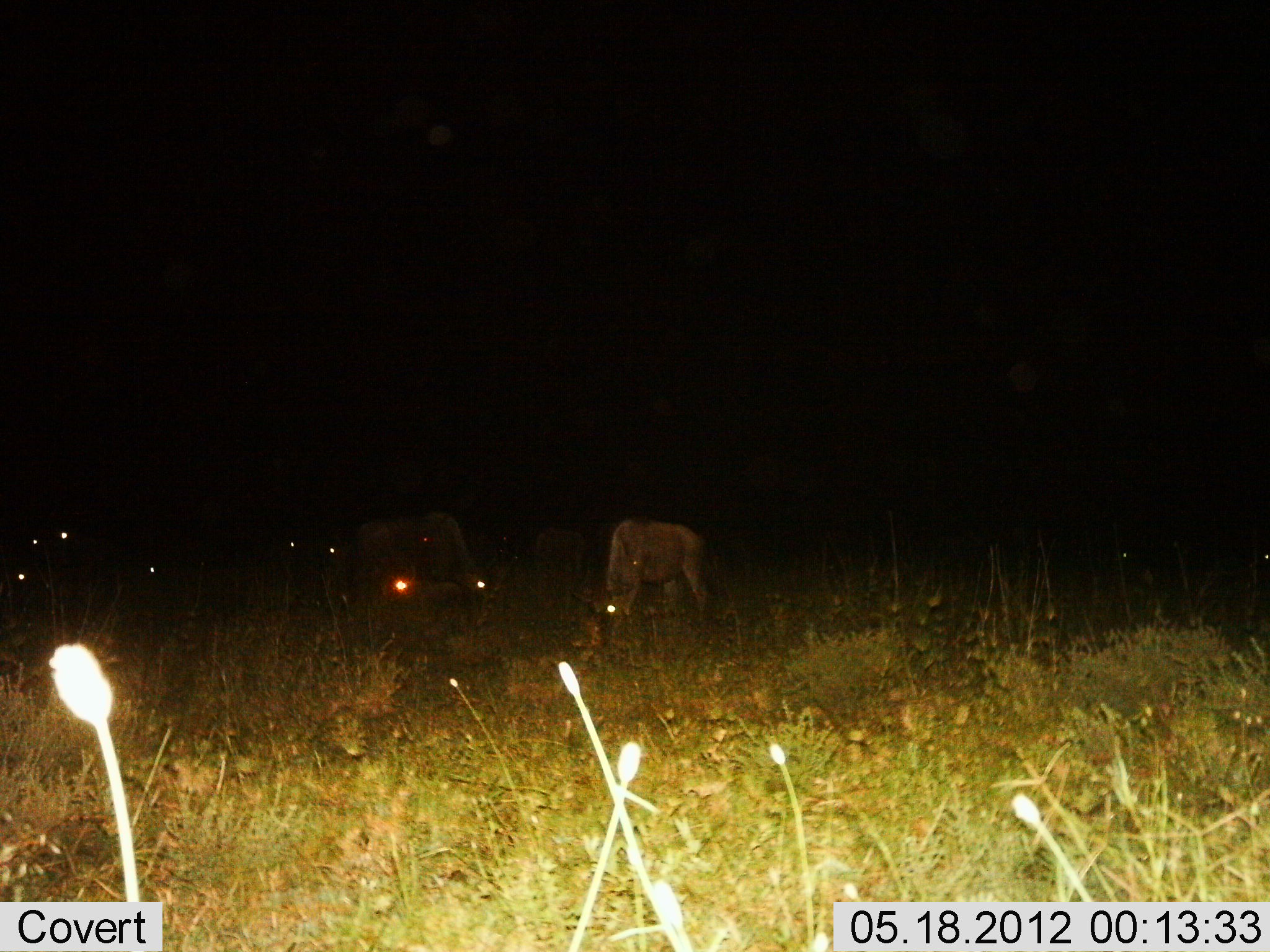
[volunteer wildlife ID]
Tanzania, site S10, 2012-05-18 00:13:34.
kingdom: Animalia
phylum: Chordata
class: Mammalia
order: Artiodactyla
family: Bovidae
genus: Connochaetes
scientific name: Connochaetes taurinus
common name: blue wildebeest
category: wildebeest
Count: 7.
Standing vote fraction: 44%.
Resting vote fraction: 0%.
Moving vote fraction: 0%.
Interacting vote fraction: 0%.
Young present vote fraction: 0%.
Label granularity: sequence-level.